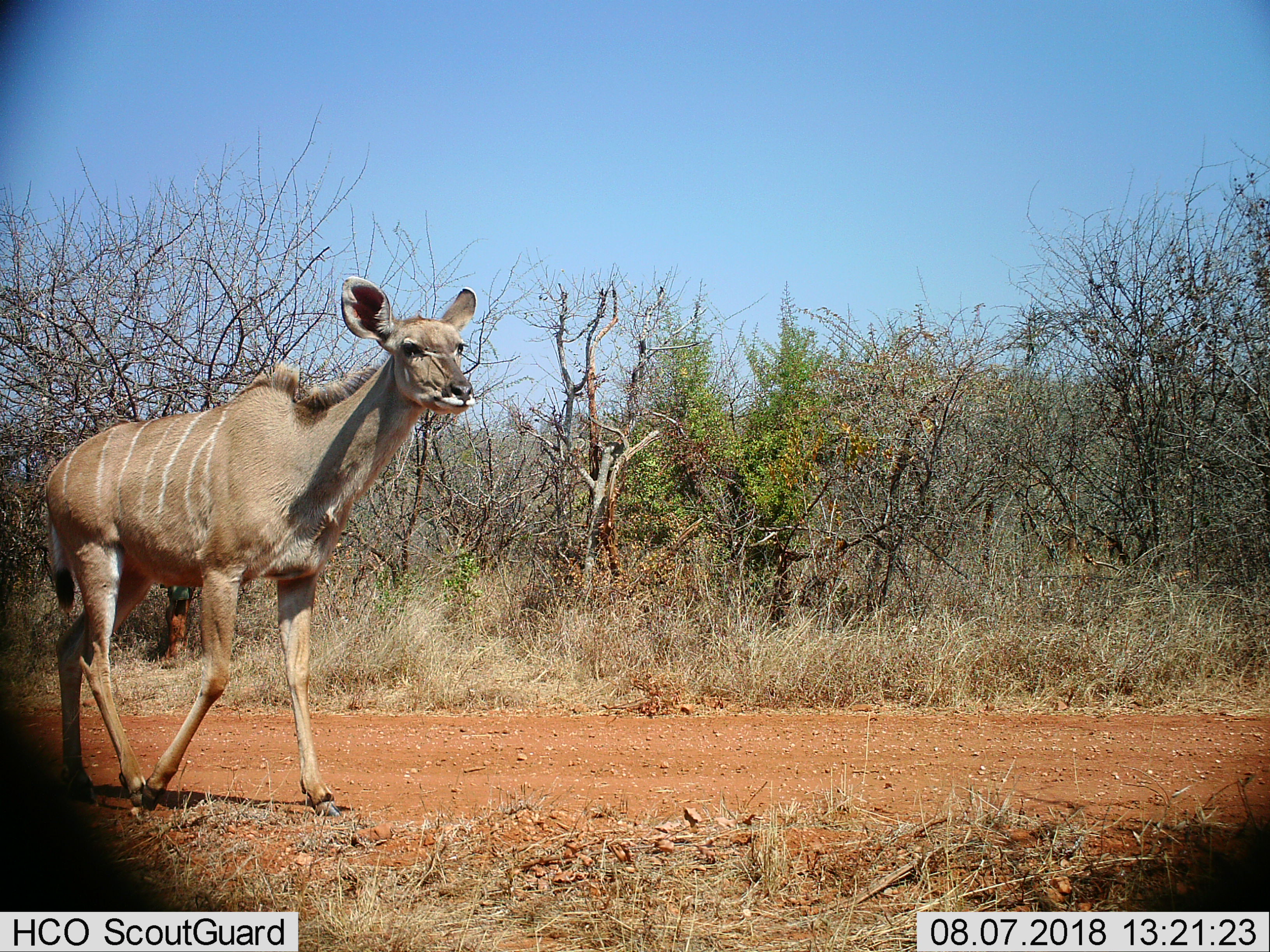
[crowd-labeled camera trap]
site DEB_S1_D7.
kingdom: Animalia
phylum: Chordata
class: Mammalia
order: Artiodactyla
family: Bovidae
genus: Tragelaphus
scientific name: Tragelaphus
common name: kudu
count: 1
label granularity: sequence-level